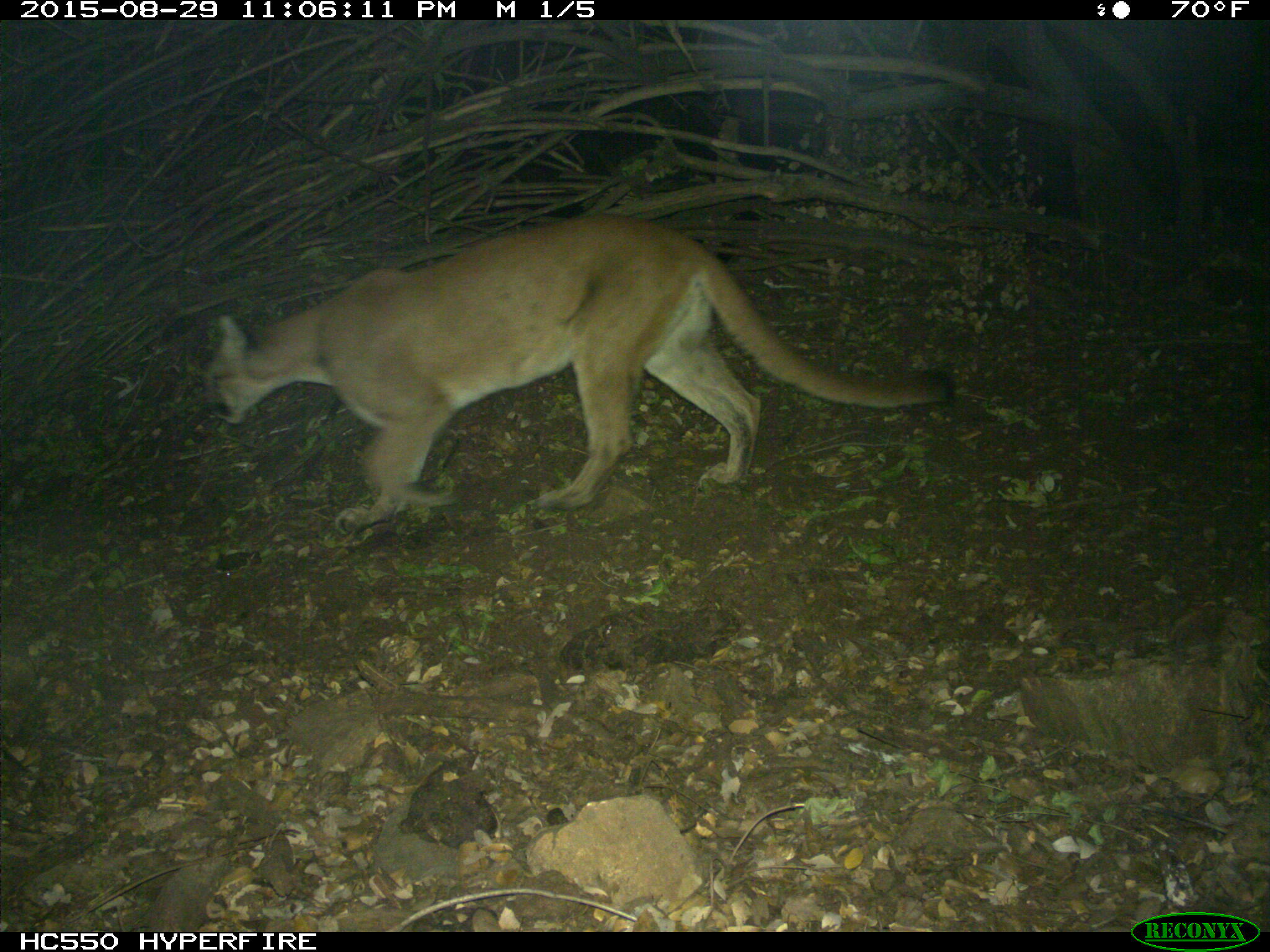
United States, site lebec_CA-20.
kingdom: Animalia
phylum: Chordata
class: Mammalia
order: Carnivora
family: Felidae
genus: Puma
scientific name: Puma concolor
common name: mountain lion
Puma concolor (mountain lion).